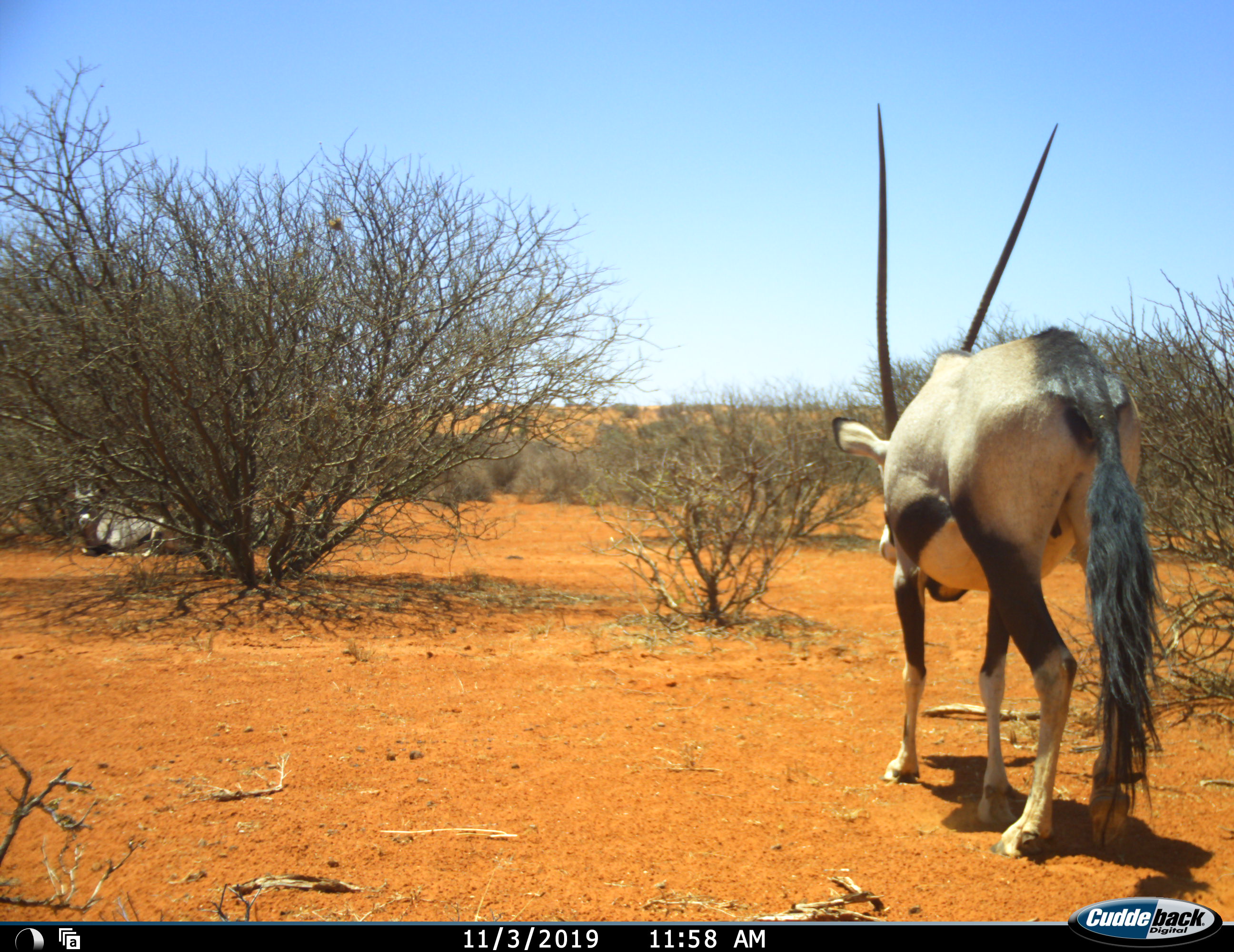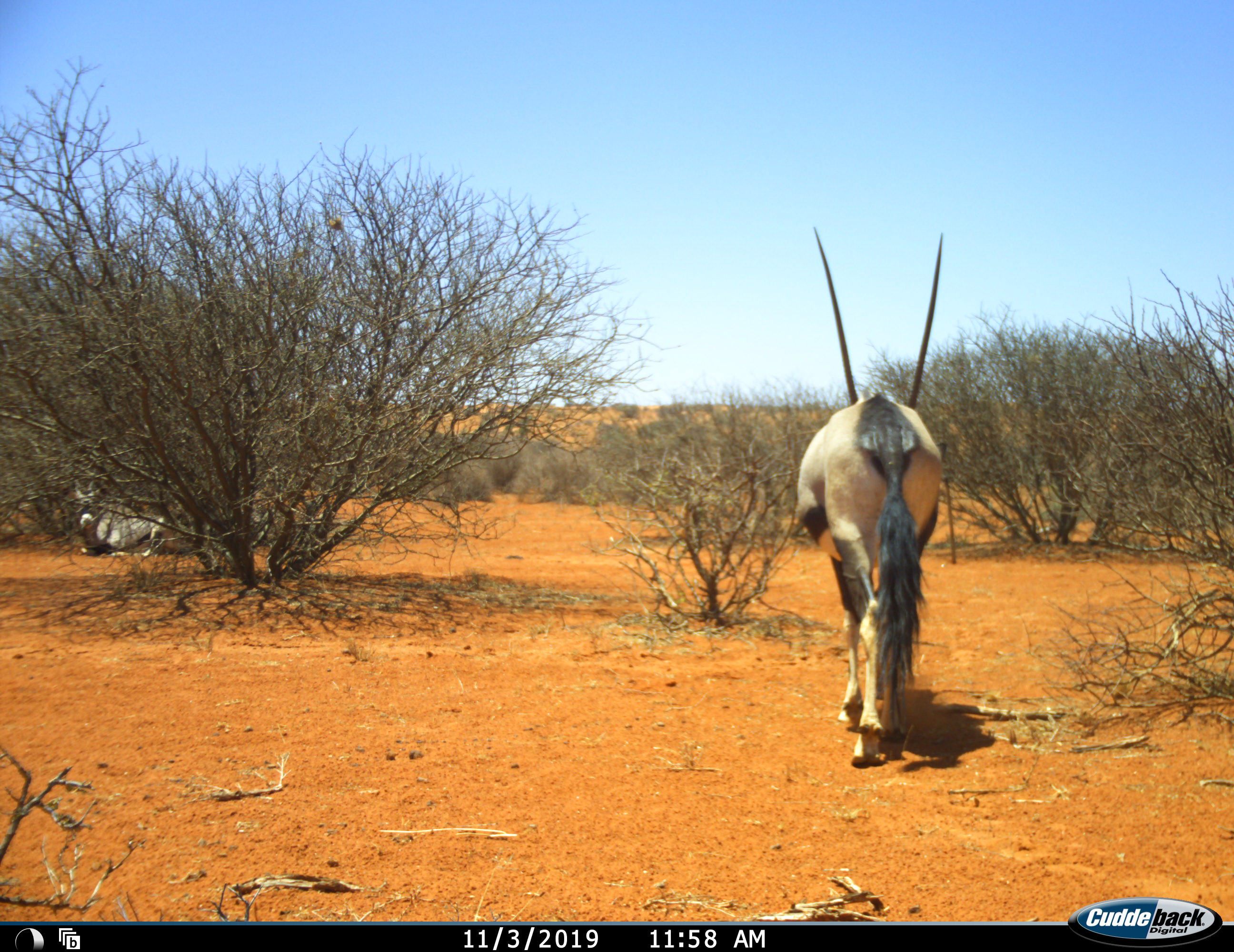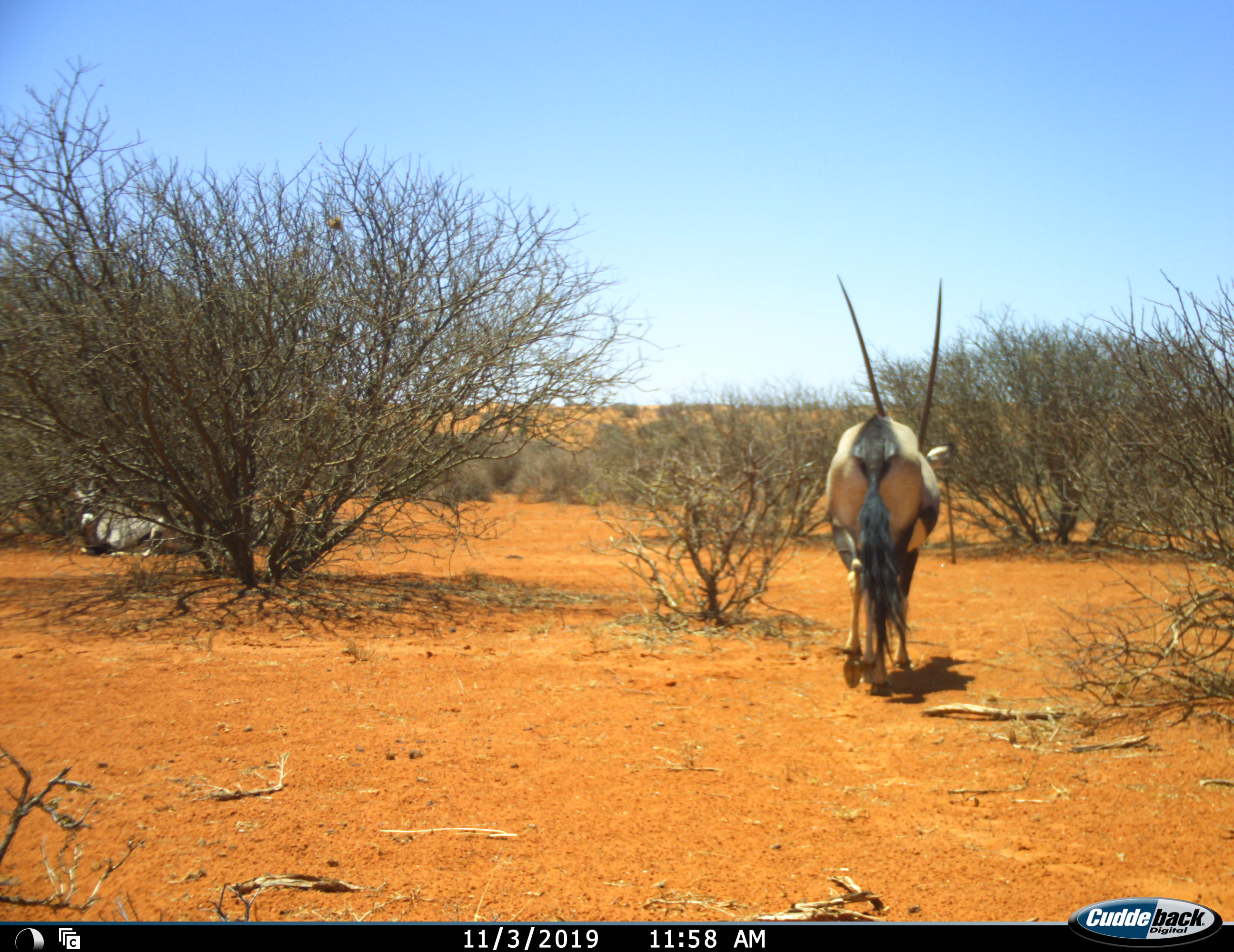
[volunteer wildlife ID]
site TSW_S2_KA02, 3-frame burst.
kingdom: Animalia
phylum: Chordata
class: Mammalia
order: Artiodactyla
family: Bovidae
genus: Oryx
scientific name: Oryx gazella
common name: gemsbok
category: oryx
Oryx (gemsbok) (Oryx gazella), count 2. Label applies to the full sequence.